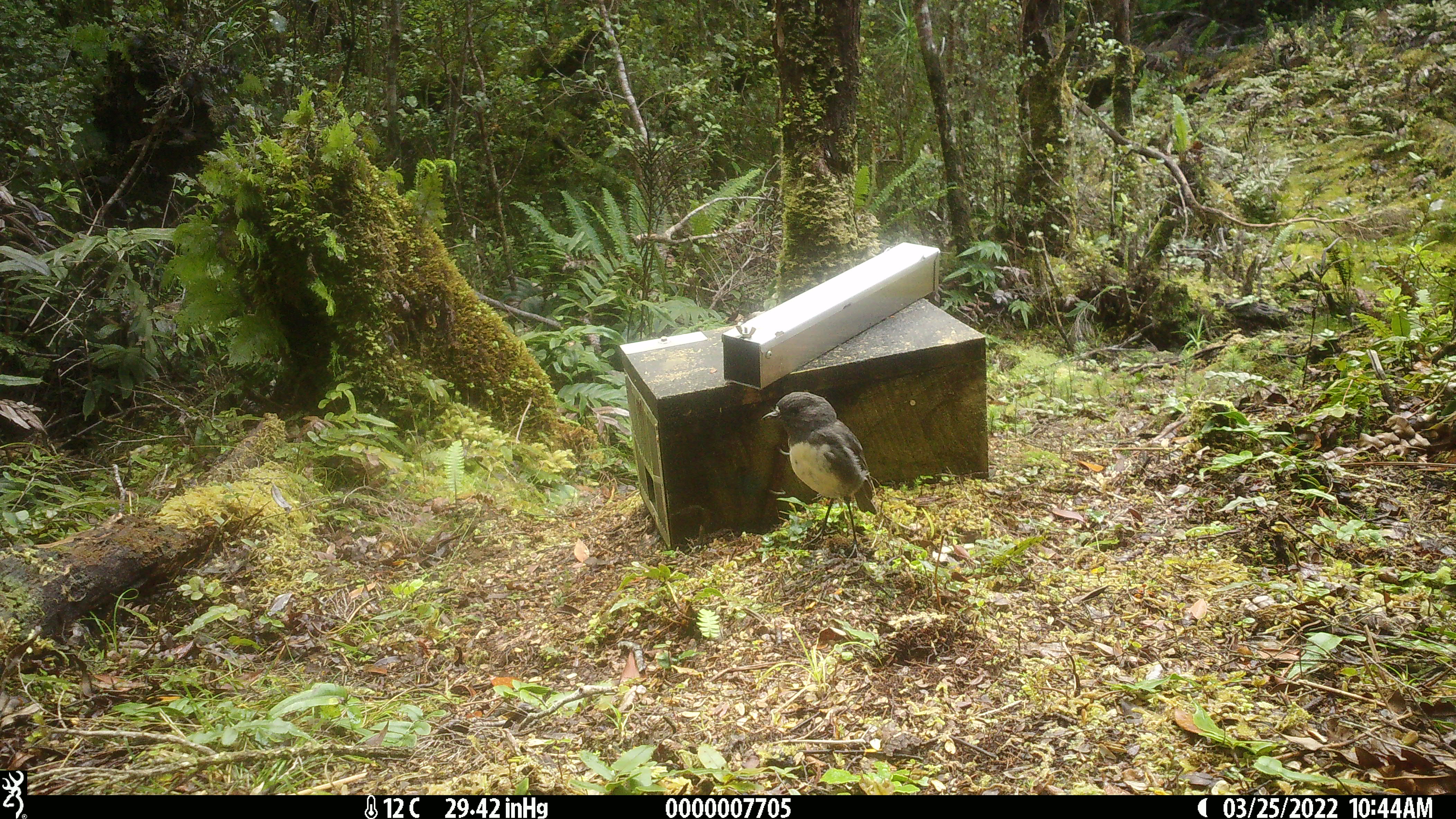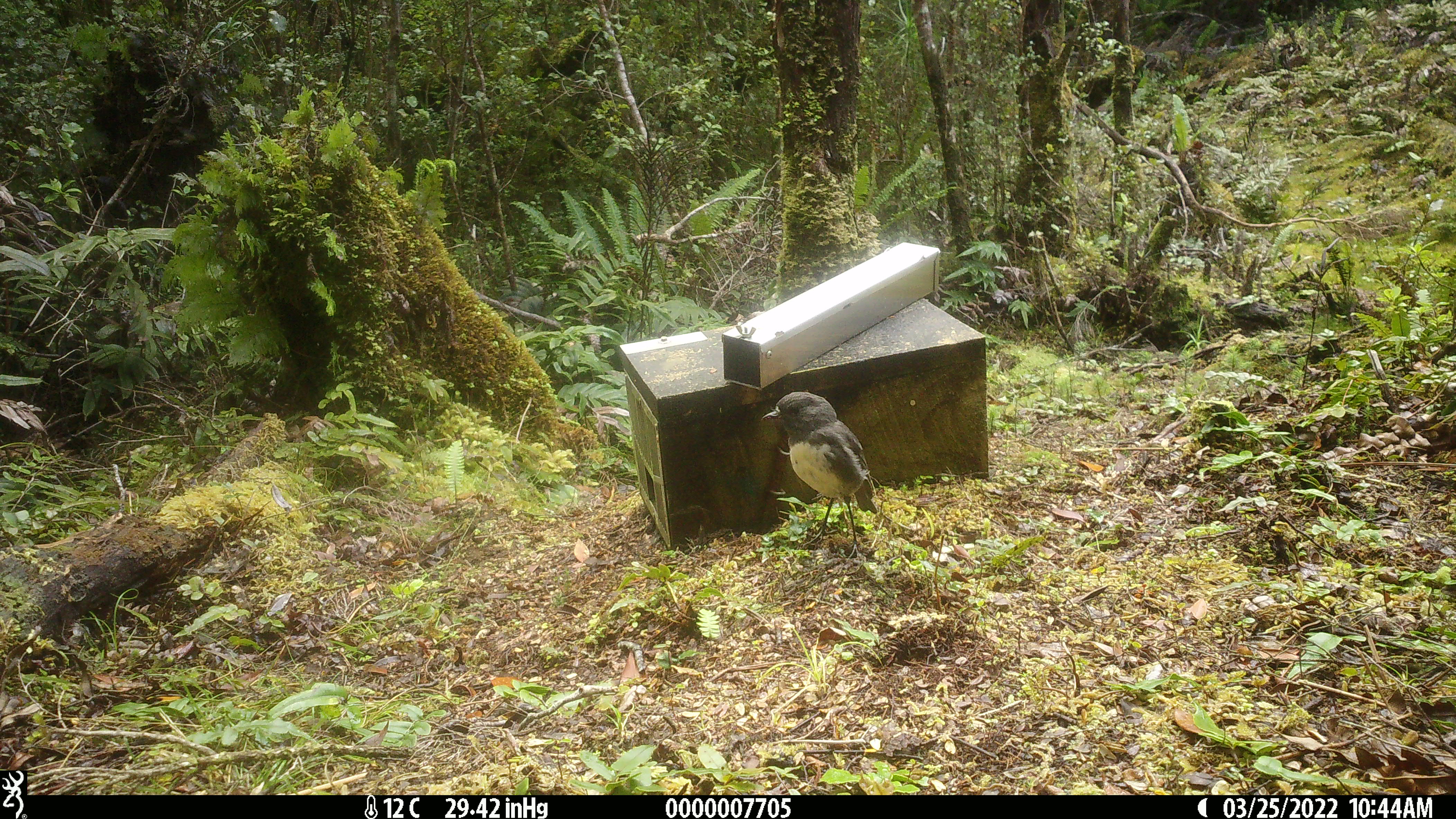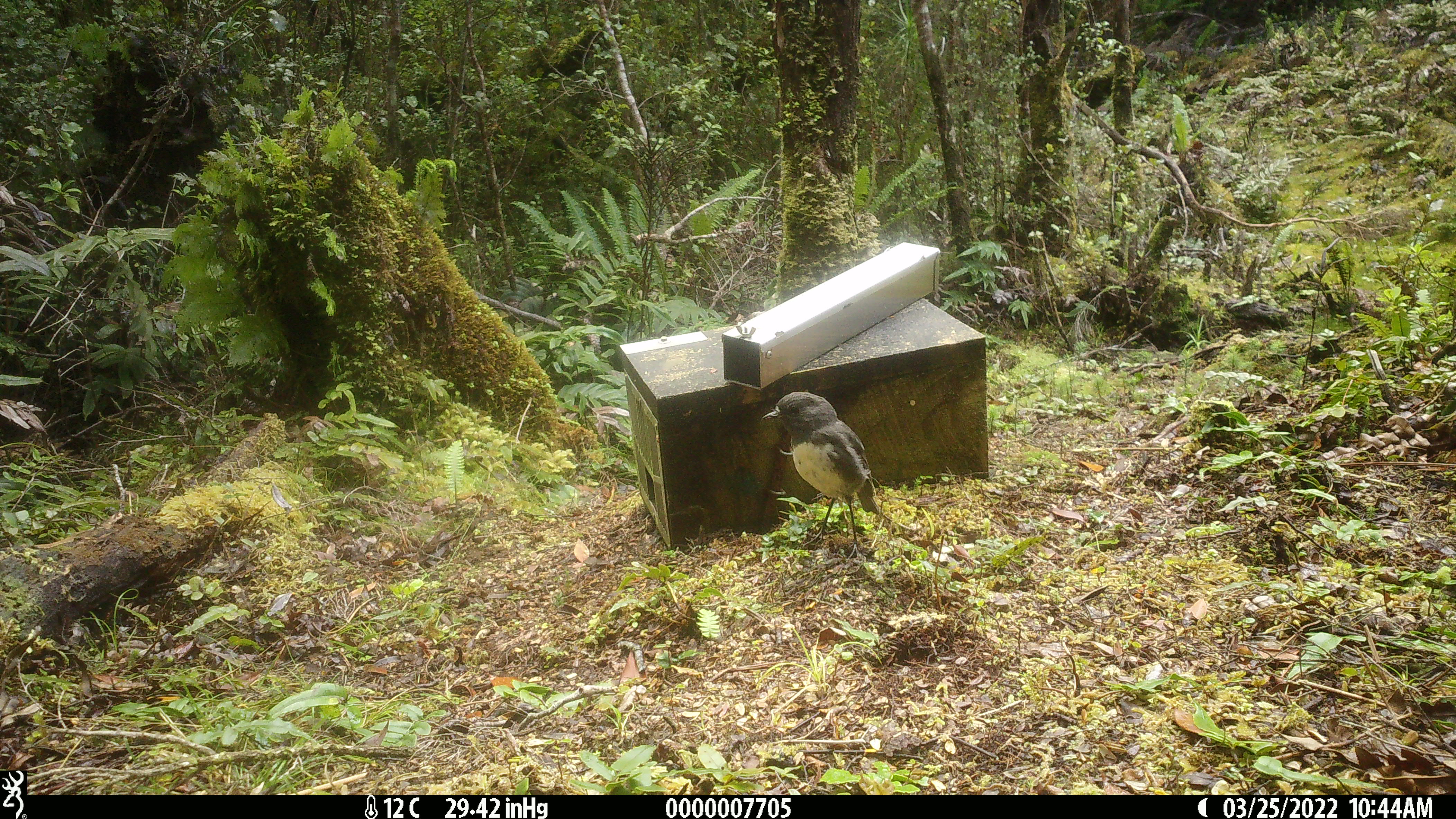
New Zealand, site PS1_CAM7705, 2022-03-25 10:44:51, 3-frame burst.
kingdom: Animalia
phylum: Chordata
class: Aves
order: Passeriformes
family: Petroicidae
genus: Petroica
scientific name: Petroica australis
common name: new zealand robin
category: robin